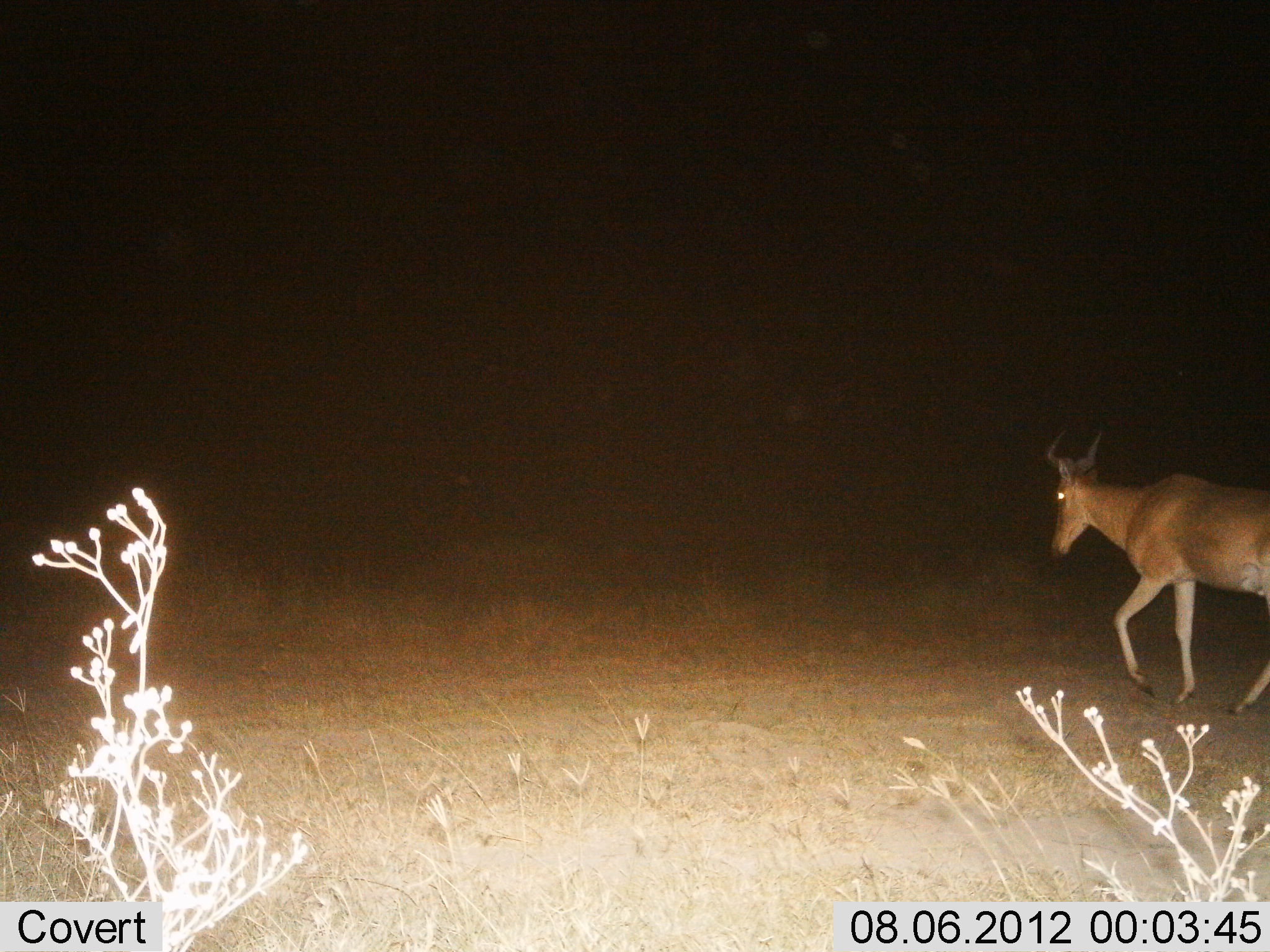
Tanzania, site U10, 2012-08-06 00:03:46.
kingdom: Animalia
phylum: Chordata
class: Mammalia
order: Artiodactyla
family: Bovidae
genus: Alcelaphus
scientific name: Alcelaphus buselaphus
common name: hartebeest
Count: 1.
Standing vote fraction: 0%.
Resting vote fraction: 0%.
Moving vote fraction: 100%.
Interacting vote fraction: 0%.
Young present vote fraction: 0%.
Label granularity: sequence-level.